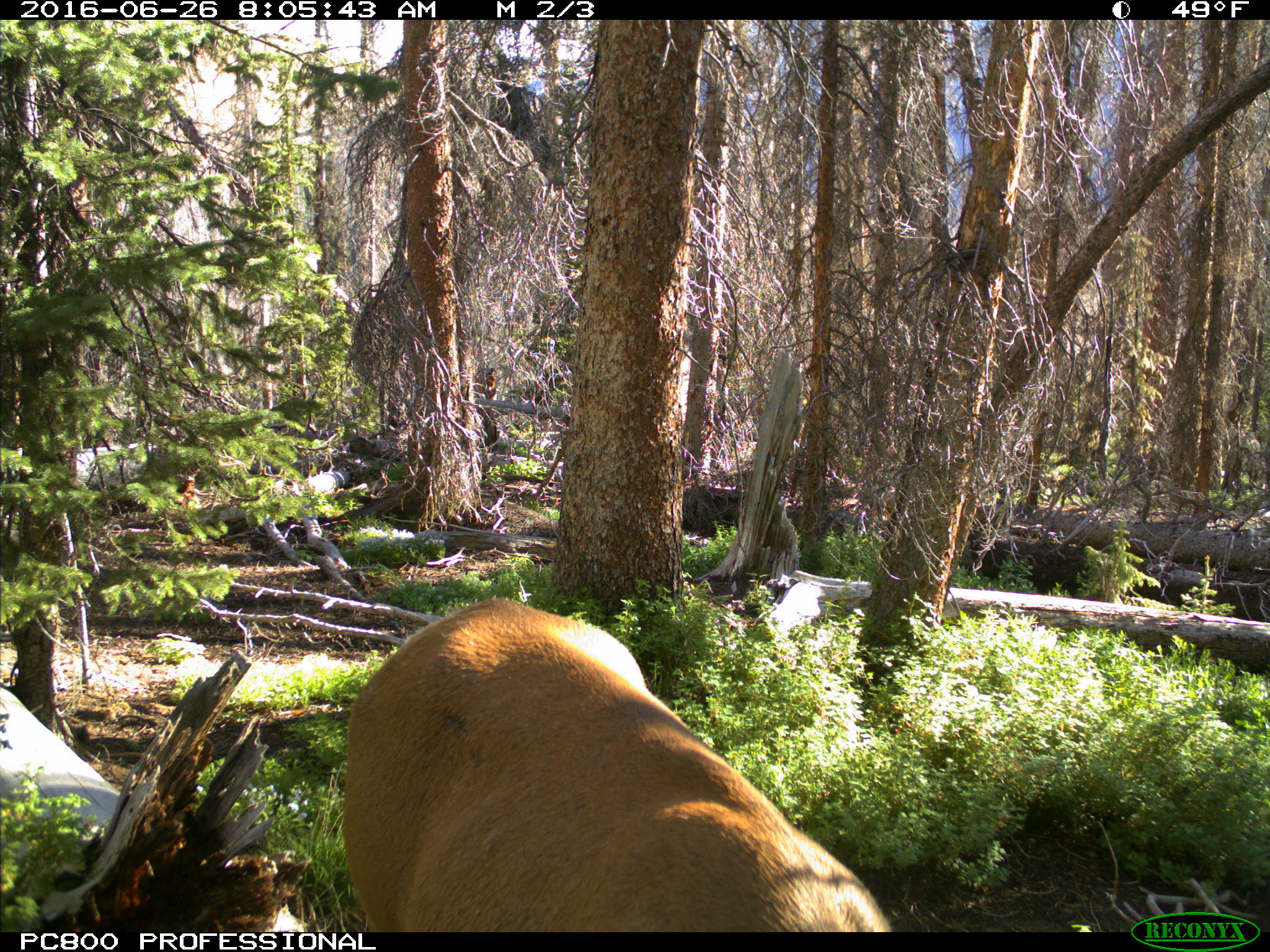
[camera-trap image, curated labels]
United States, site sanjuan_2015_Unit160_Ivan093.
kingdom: Animalia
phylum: Chordata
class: Mammalia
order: Artiodactyla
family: Cervidae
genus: Cervus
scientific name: Cervus elaphus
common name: red deer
Cervus elaphus (red deer).